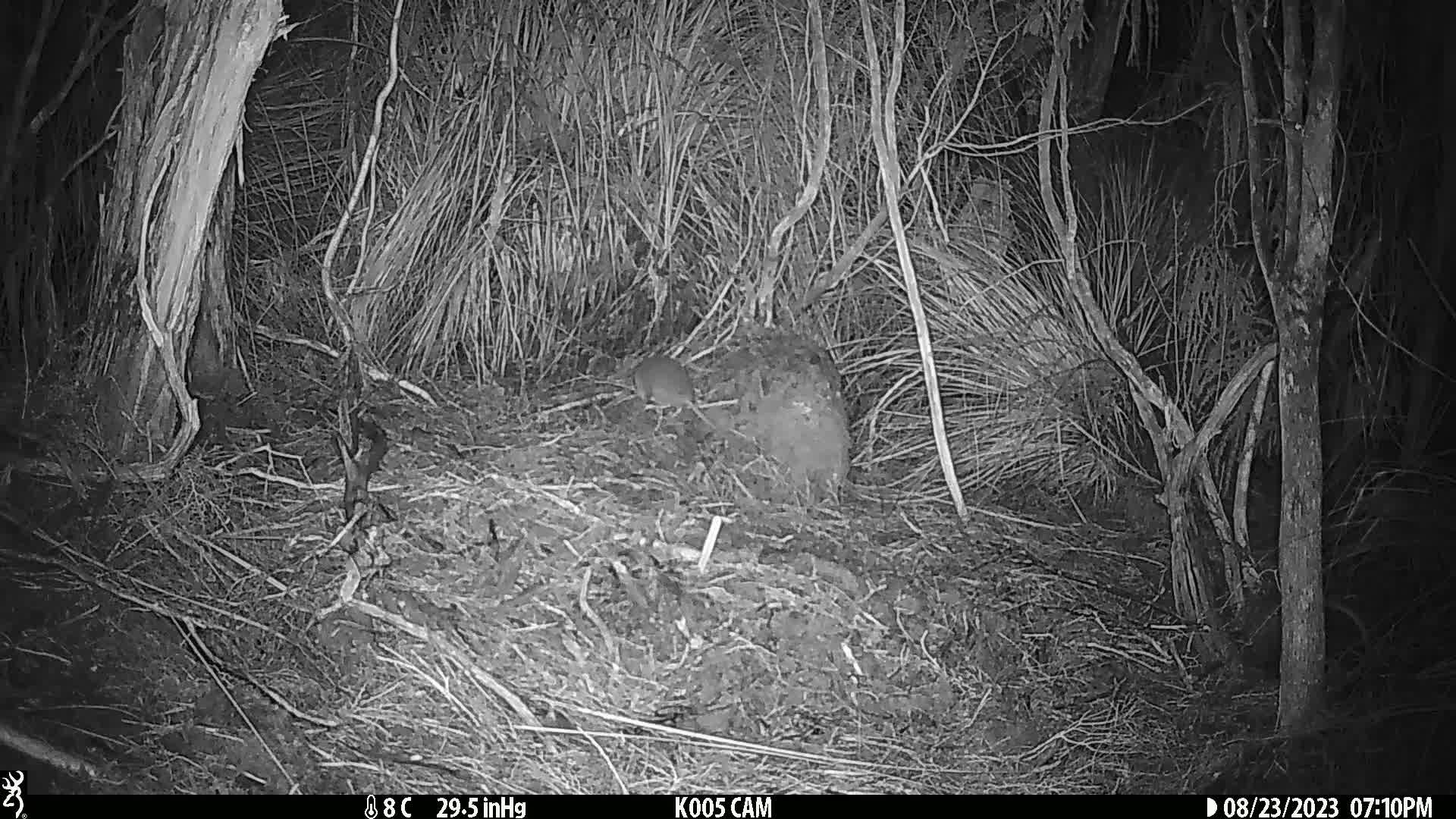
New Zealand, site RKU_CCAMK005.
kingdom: Animalia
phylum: Chordata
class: Mammalia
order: Rodentia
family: Muridae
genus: Rattus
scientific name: Rattus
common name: rat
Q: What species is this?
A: Rat (Rattus).